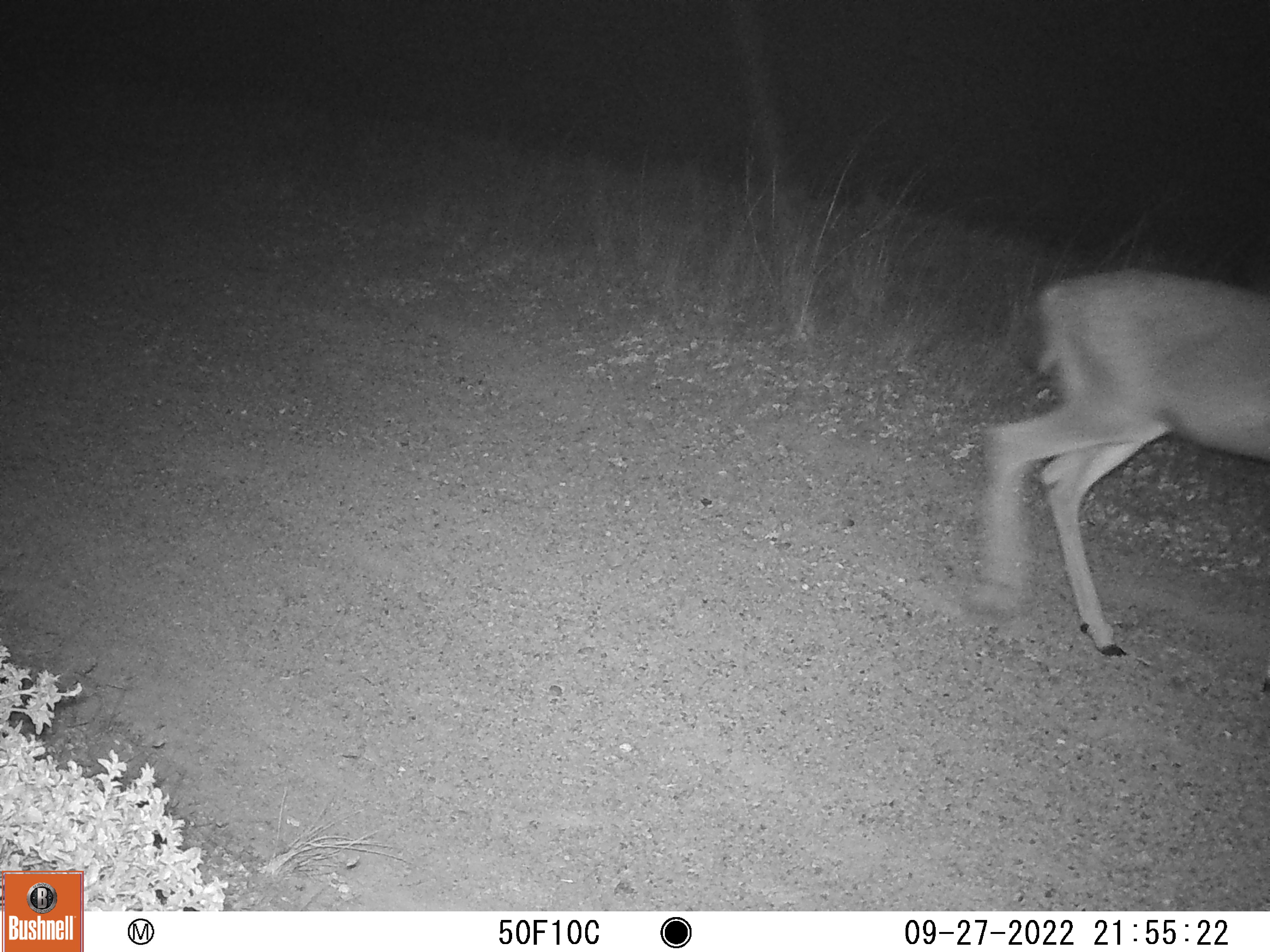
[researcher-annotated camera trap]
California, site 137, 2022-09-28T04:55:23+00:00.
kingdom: Animalia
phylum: Chordata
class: Mammalia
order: Artiodactyla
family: Cervidae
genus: Odocoileus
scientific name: Odocoileus hemionus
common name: mule deer